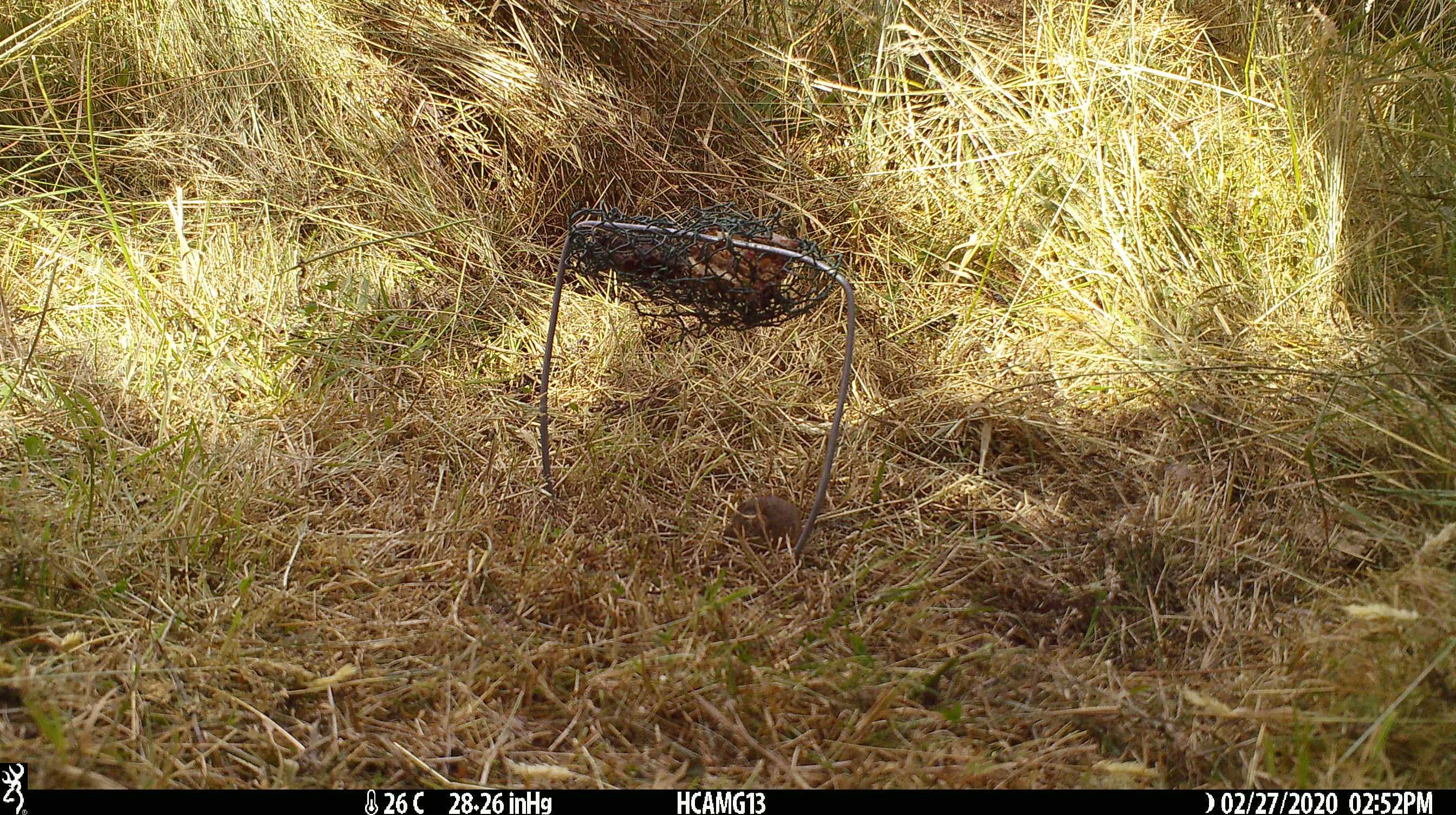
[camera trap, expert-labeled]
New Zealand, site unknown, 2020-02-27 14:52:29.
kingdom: Animalia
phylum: Chordata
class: Mammalia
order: Rodentia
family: Muridae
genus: Mus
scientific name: Mus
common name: mouse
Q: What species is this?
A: Mouse (Mus).